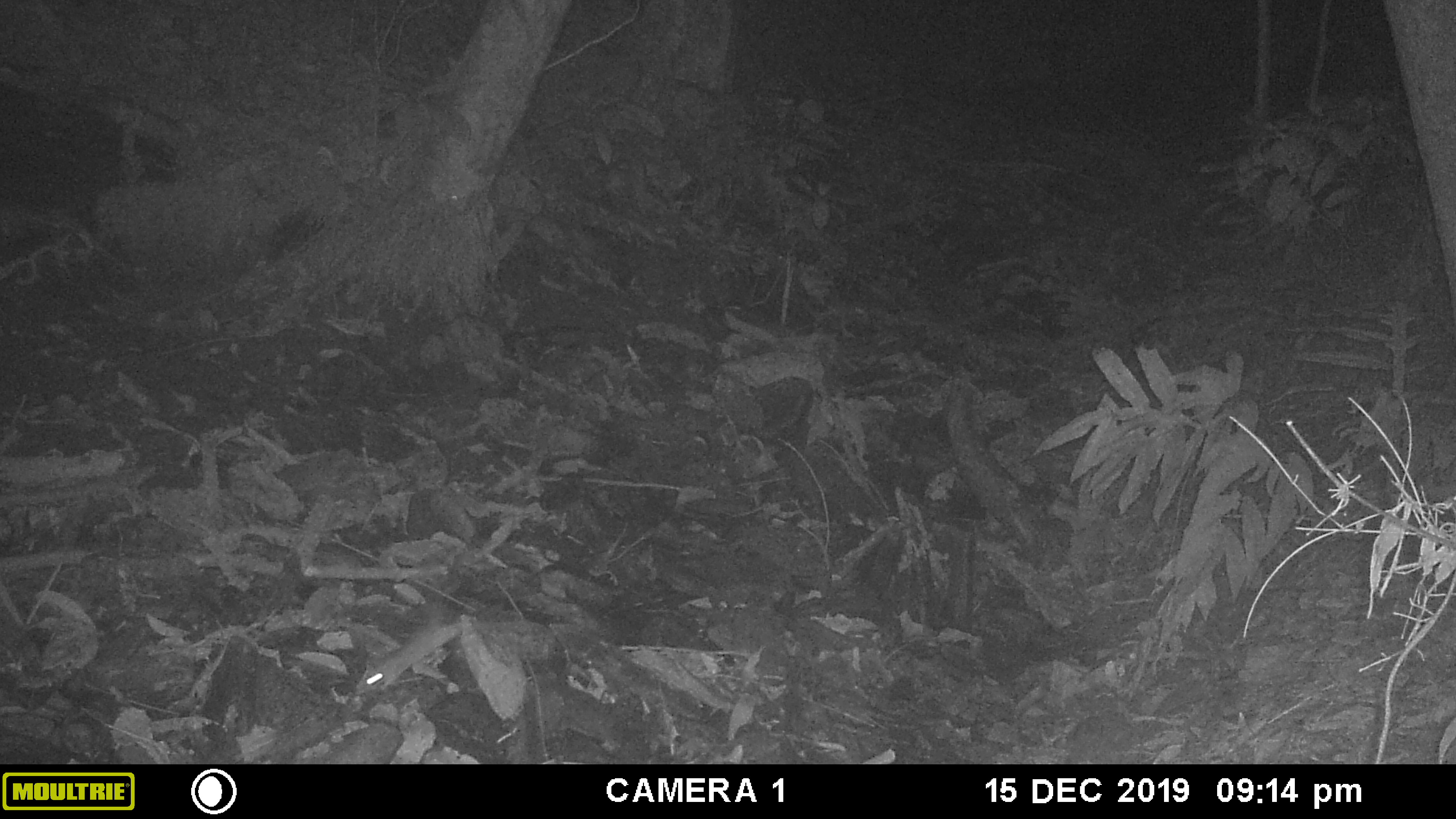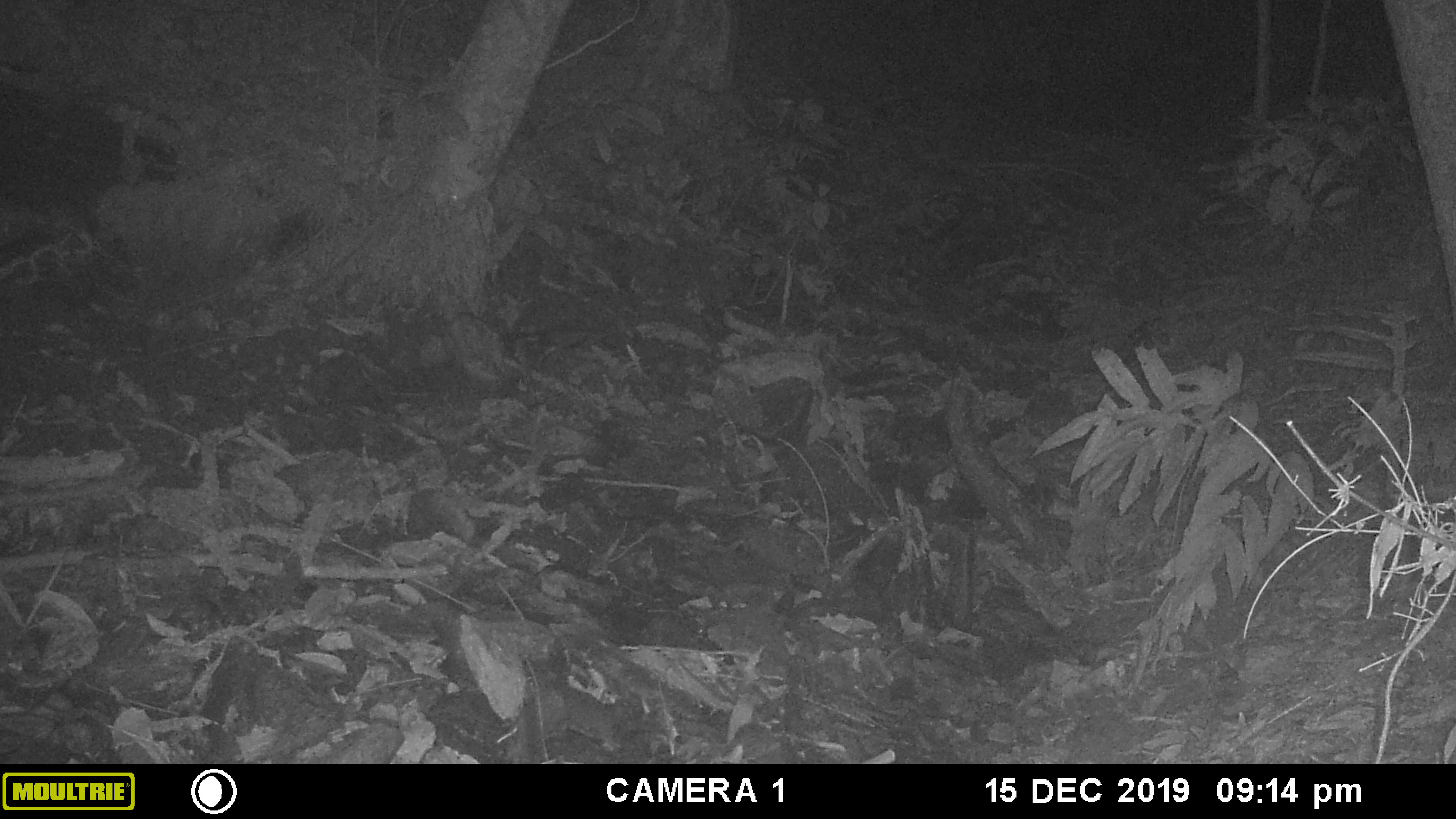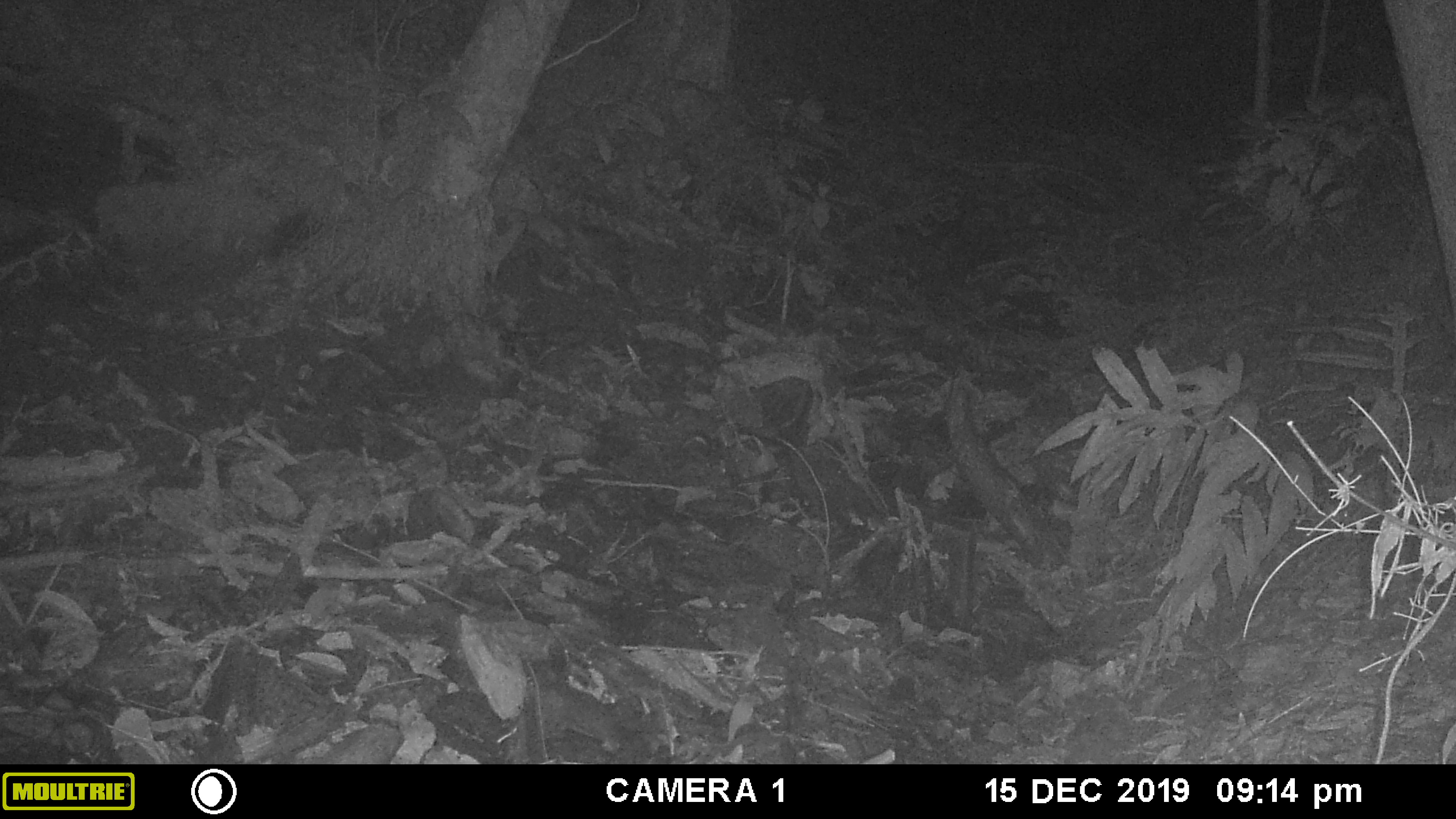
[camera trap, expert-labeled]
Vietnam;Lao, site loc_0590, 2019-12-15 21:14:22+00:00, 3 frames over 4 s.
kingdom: Animalia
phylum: Chordata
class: Mammalia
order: Rodentia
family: Muridae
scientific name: Muridae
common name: old-world mice and rats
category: unidentified murid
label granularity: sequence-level